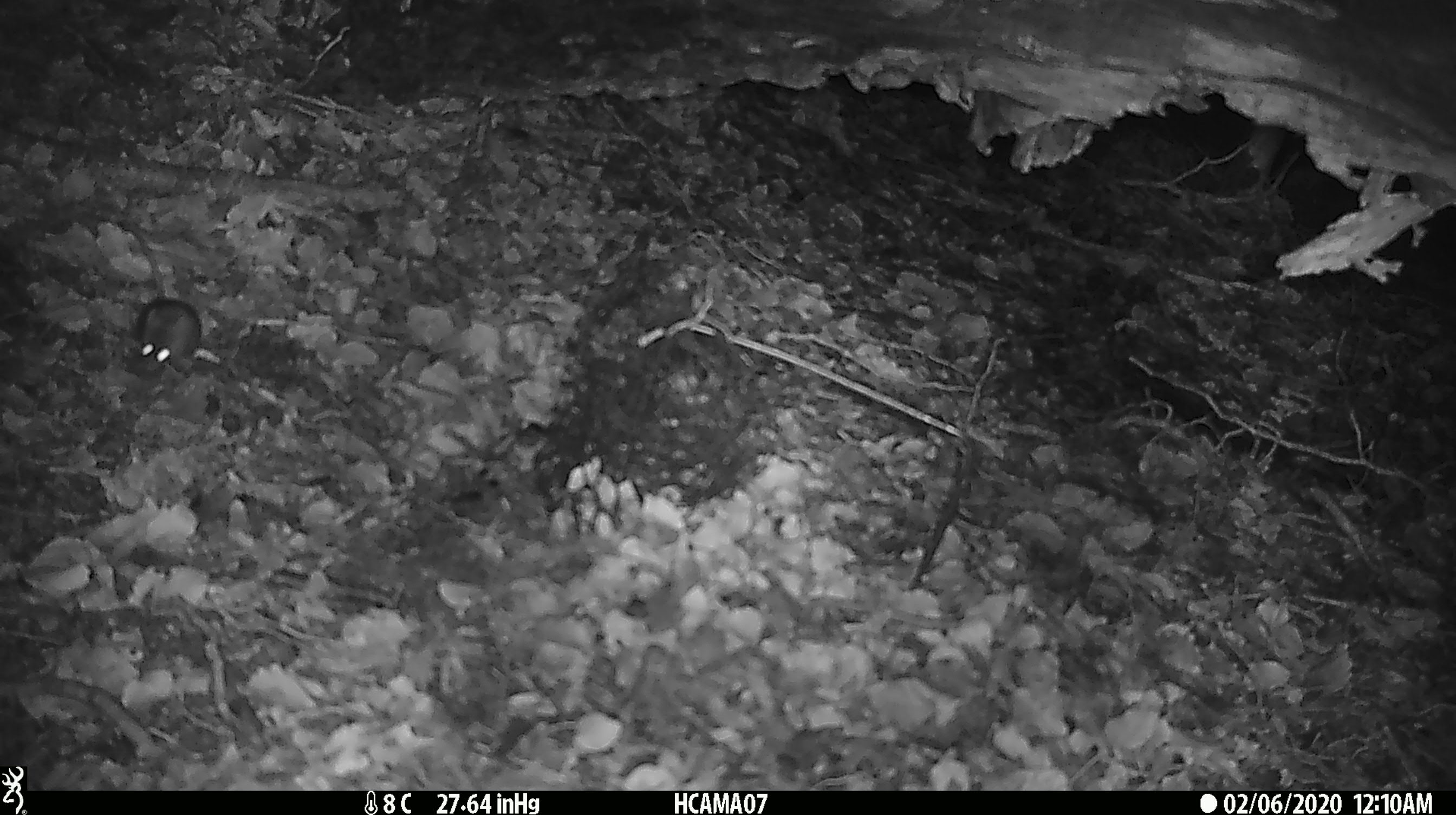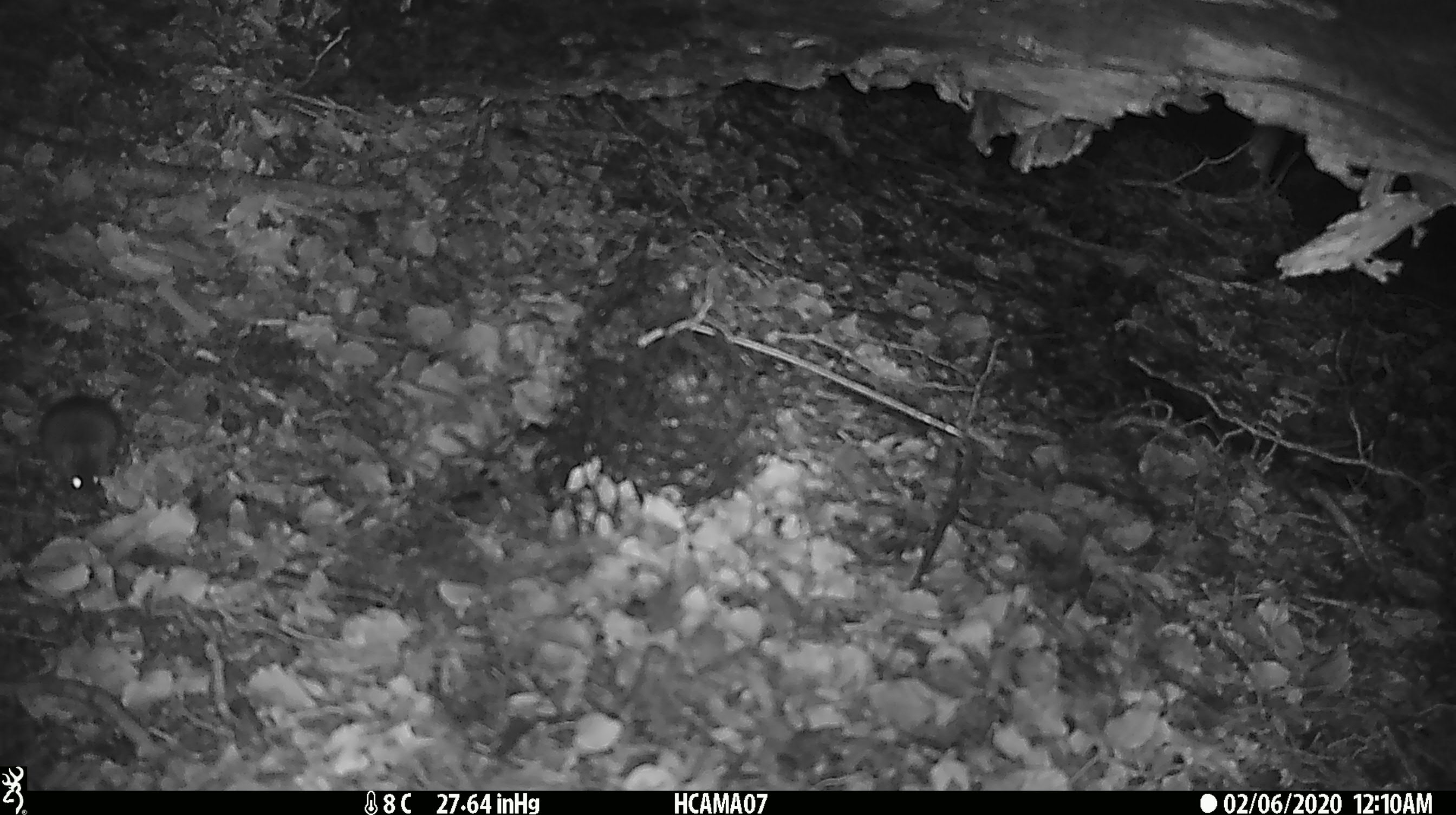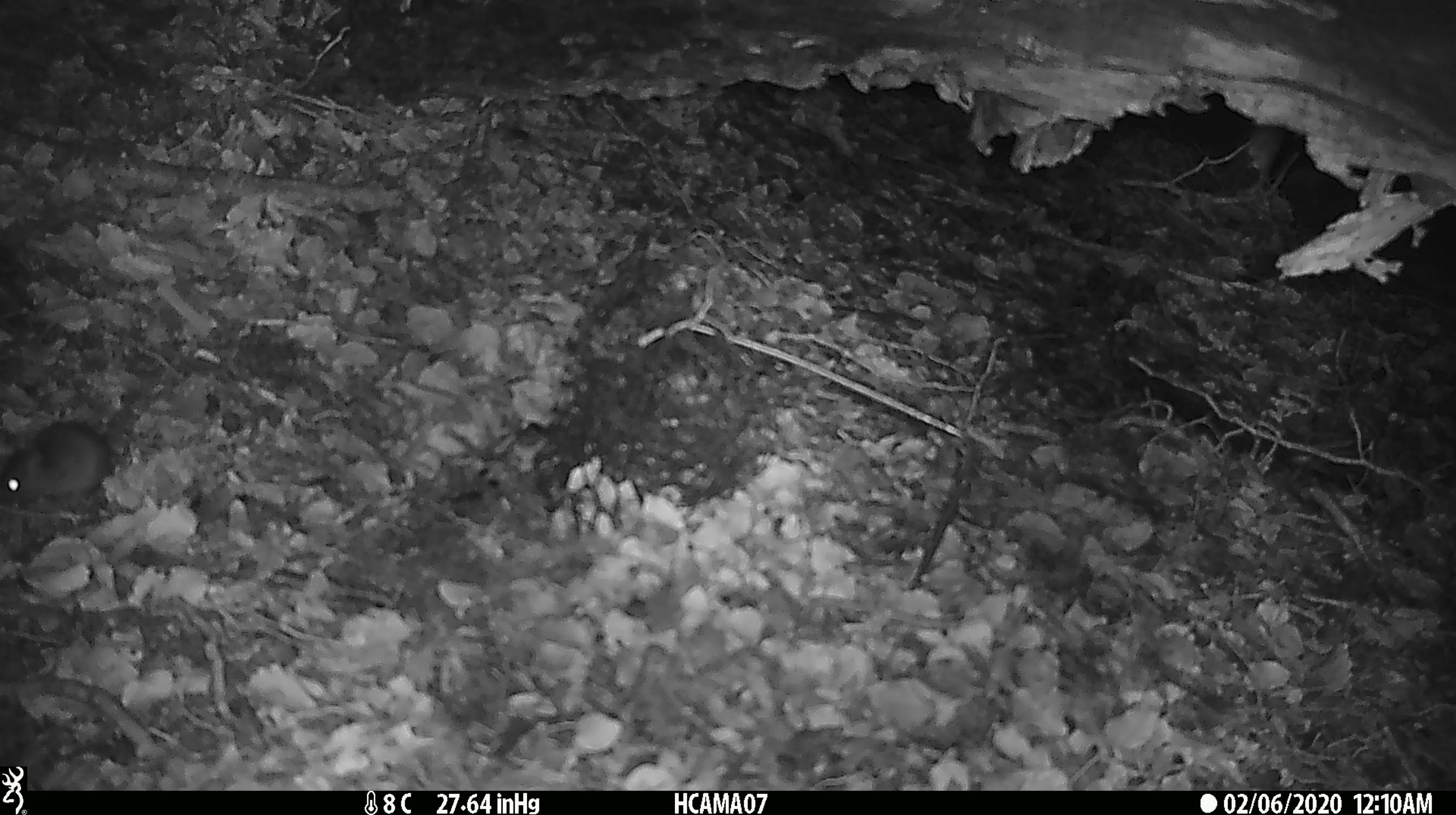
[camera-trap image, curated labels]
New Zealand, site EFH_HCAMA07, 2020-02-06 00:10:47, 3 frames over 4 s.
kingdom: Animalia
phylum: Chordata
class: Mammalia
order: Rodentia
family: Muridae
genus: Mus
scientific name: Mus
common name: mouse